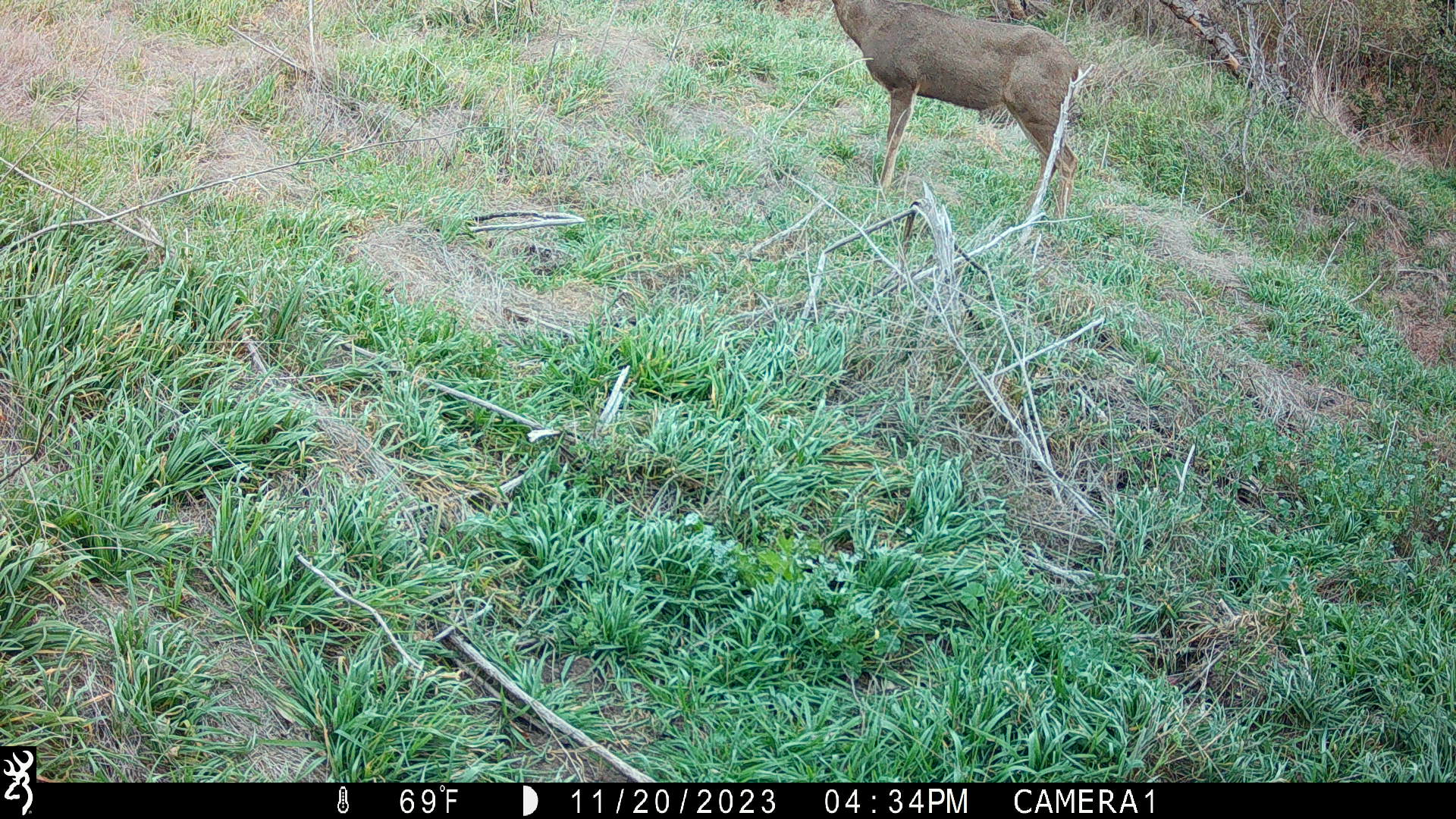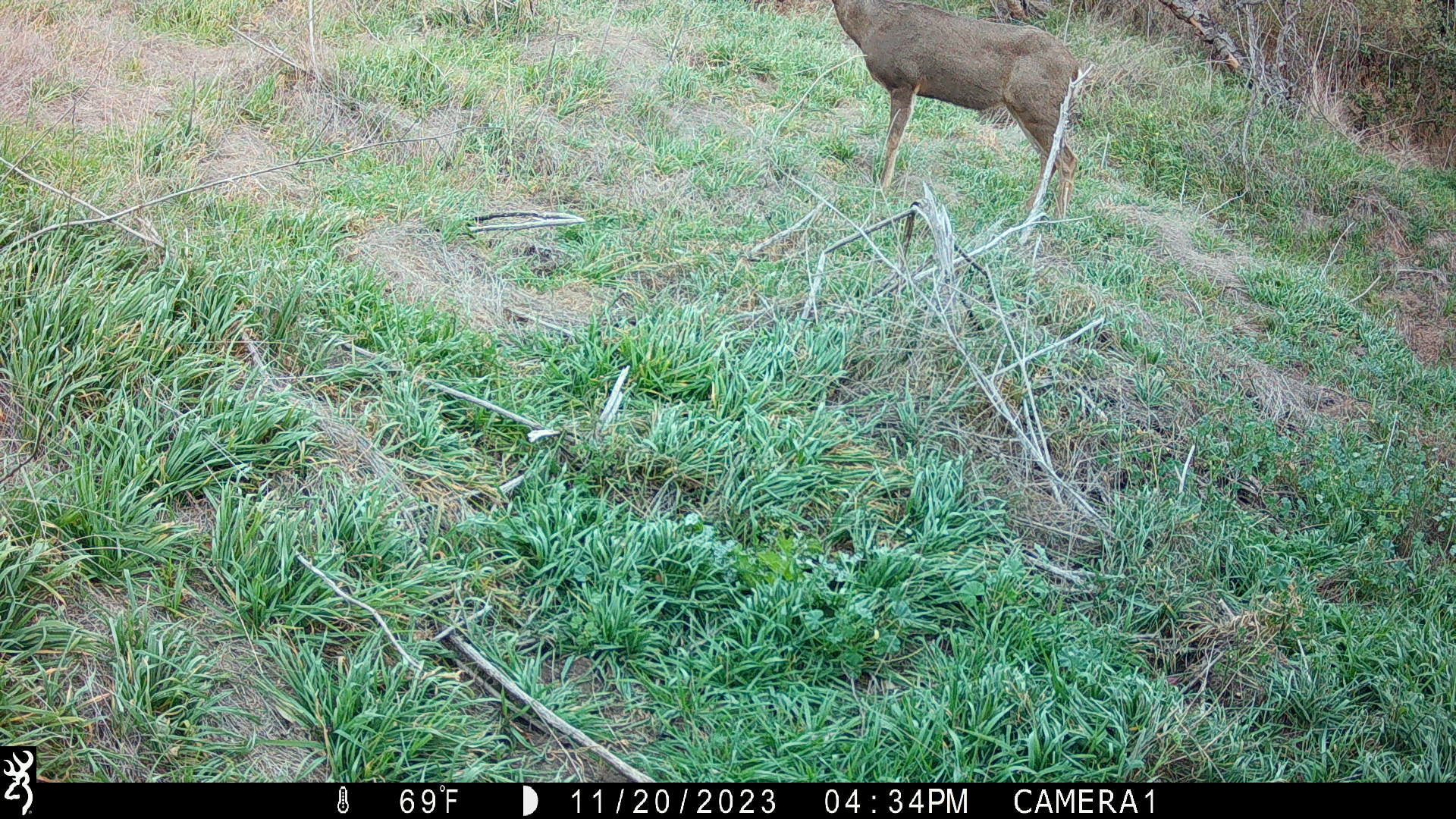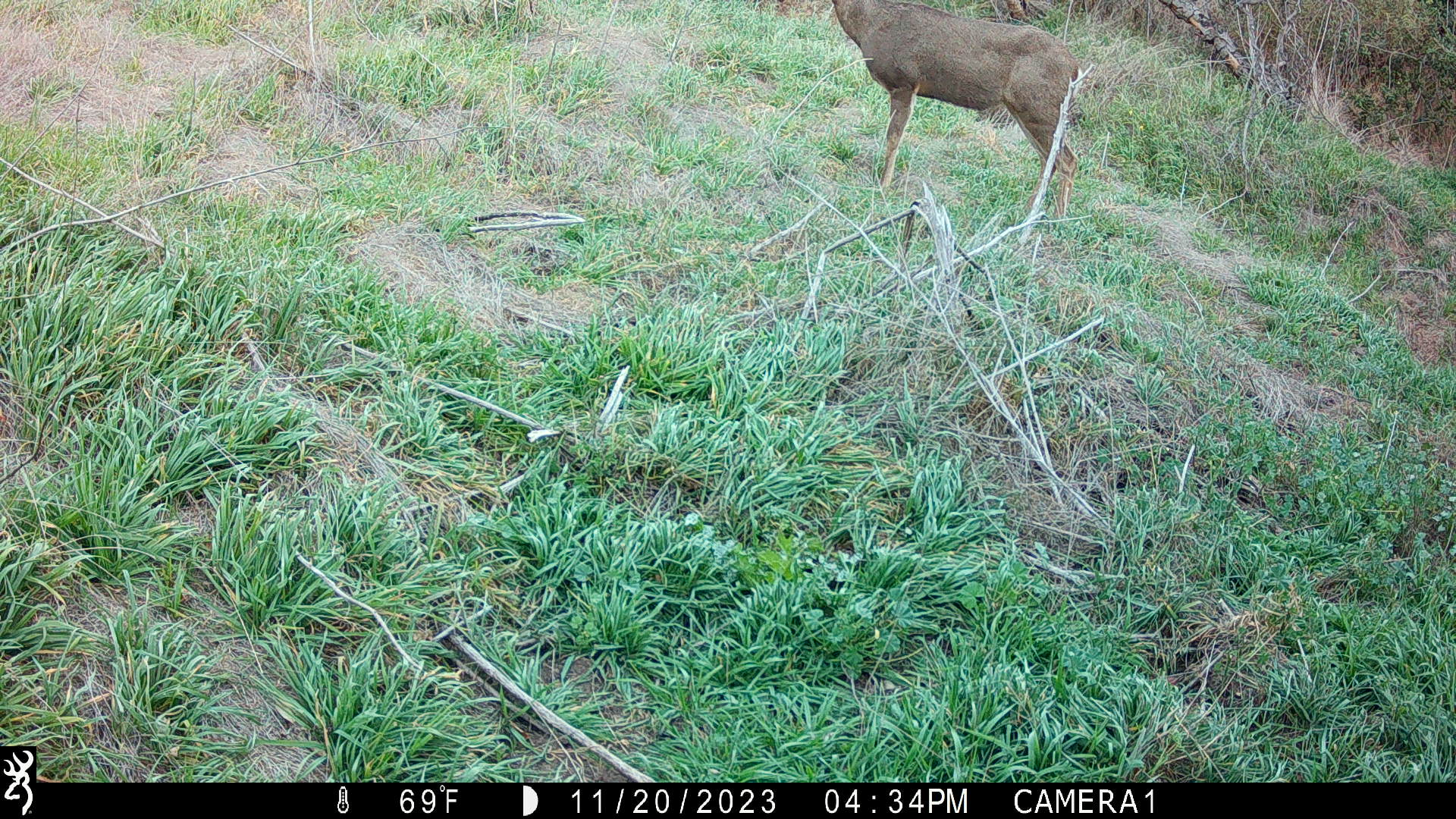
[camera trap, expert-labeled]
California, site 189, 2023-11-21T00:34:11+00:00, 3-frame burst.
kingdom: Animalia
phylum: Chordata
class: Mammalia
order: Artiodactyla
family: Cervidae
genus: Odocoileus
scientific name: Odocoileus hemionus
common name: mule deer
Mule deer (Odocoileus hemionus).